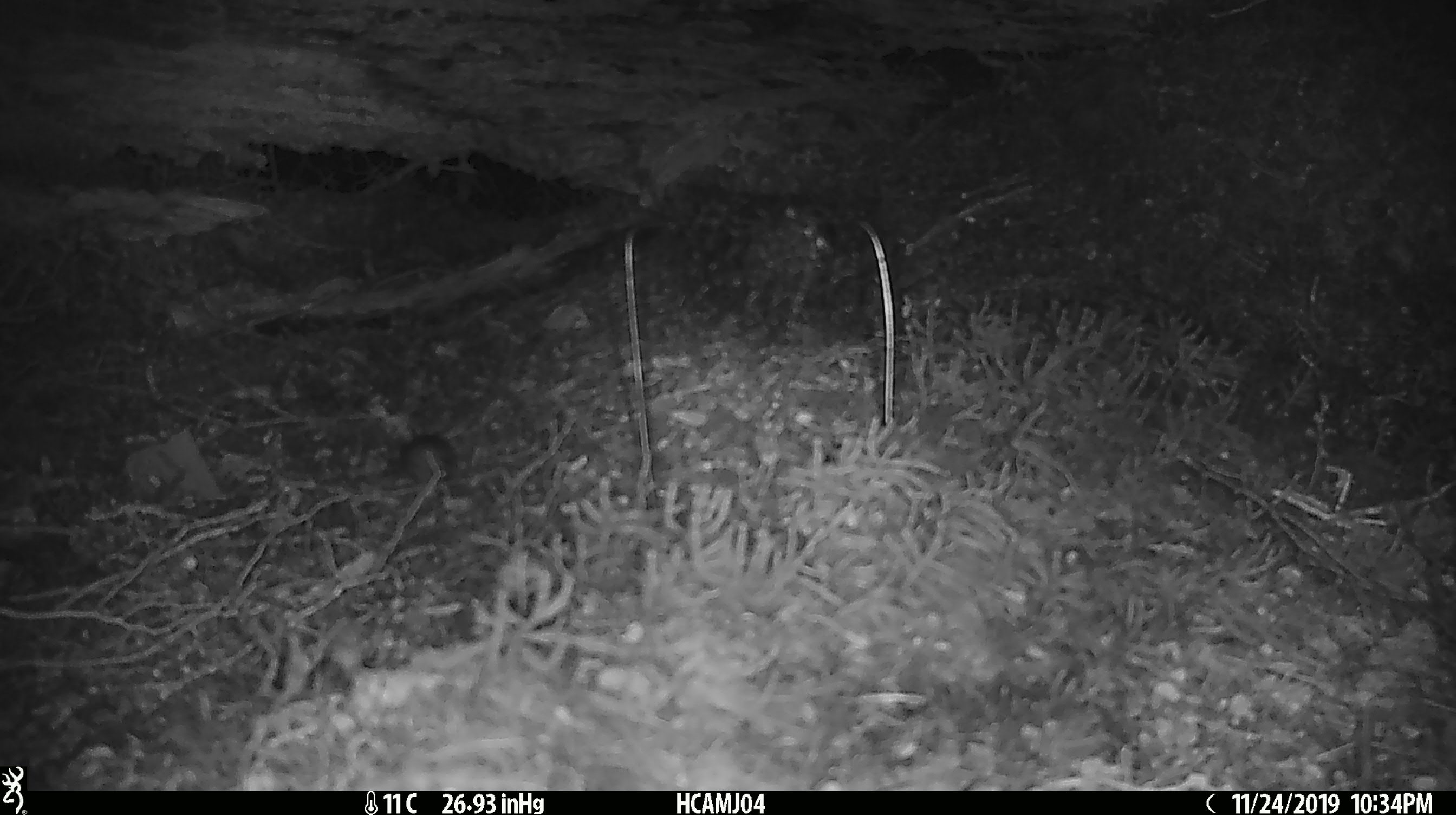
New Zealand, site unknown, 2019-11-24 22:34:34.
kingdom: Animalia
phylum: Chordata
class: Mammalia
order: Rodentia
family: Muridae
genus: Mus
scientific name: Mus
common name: mouse